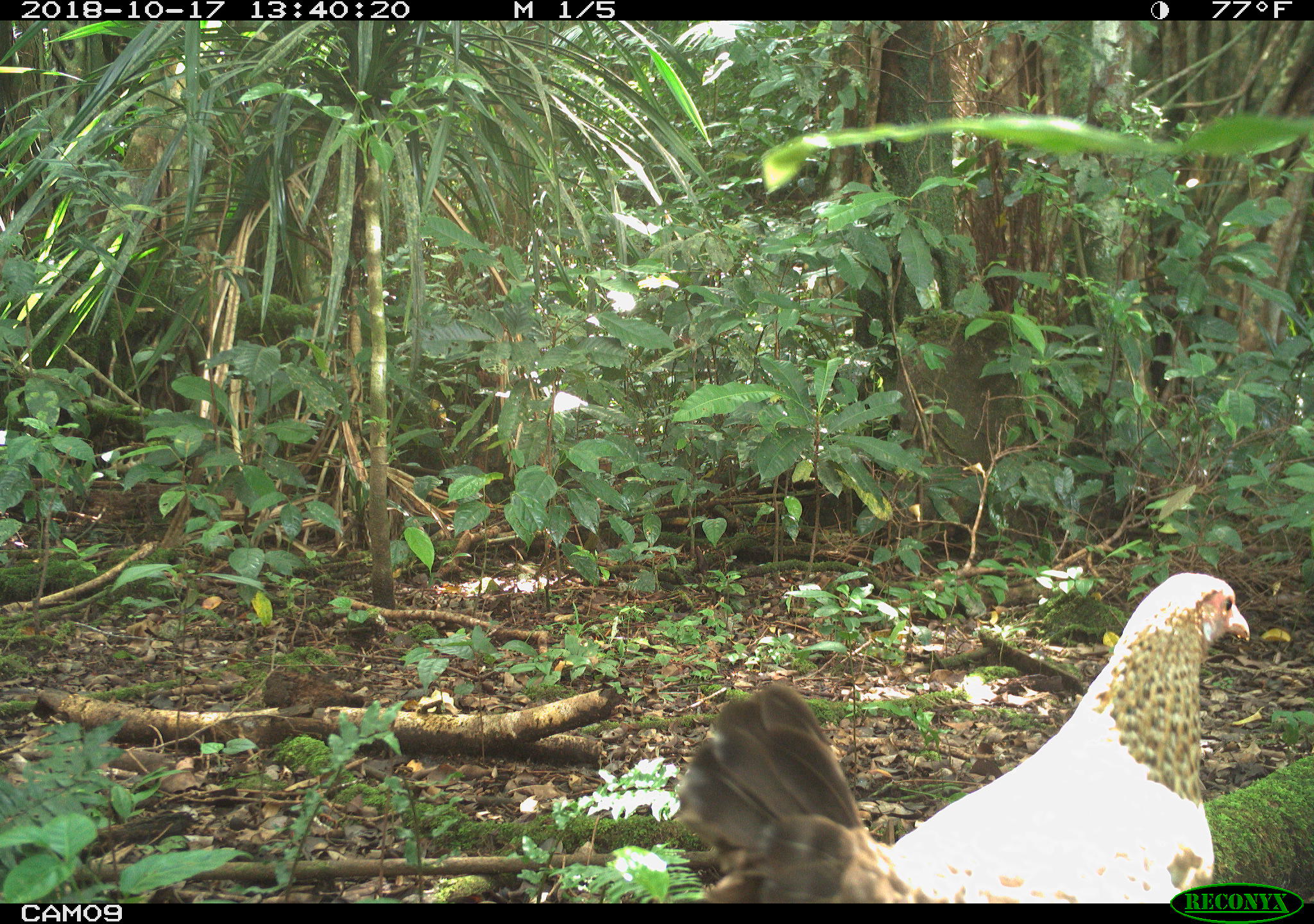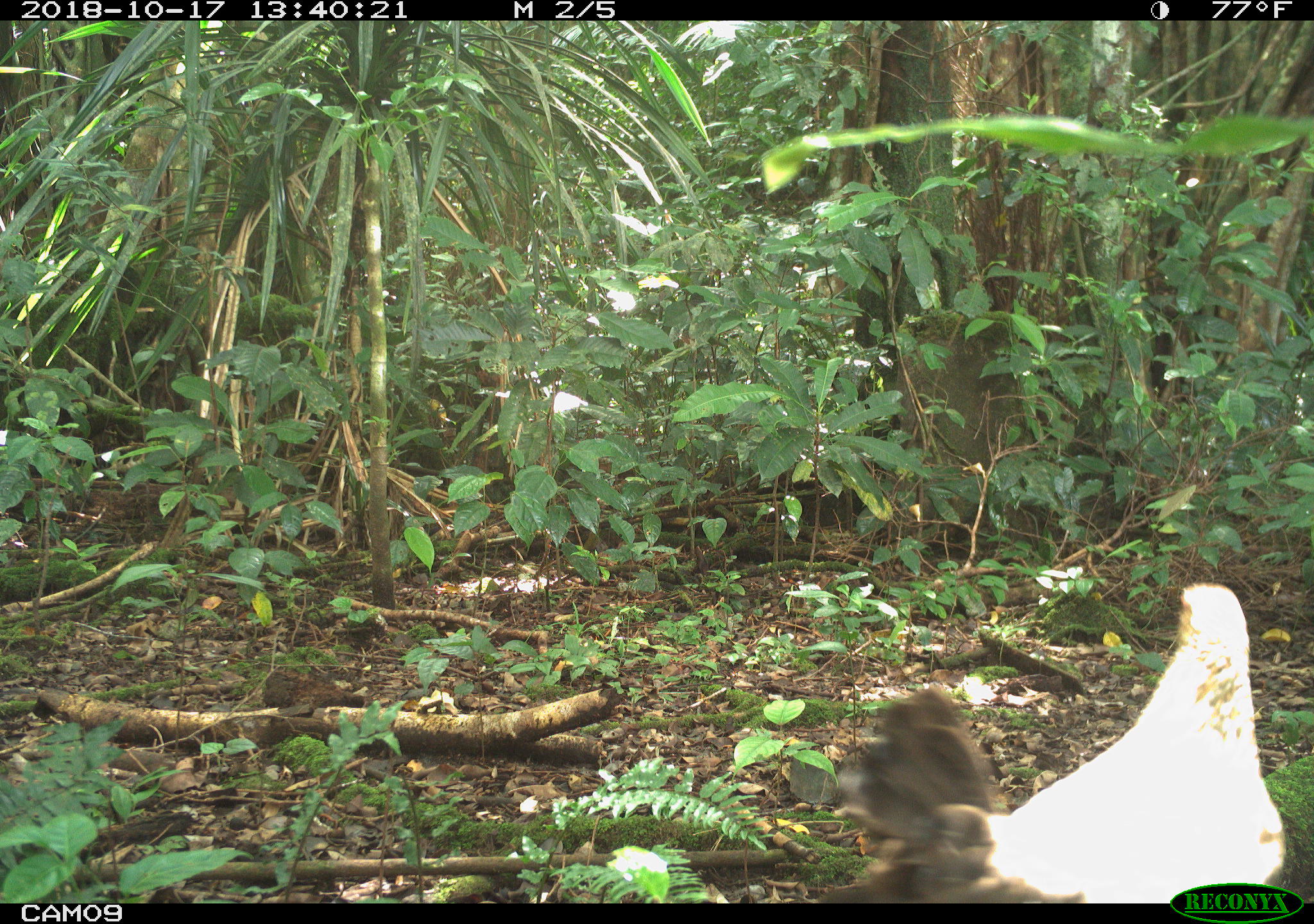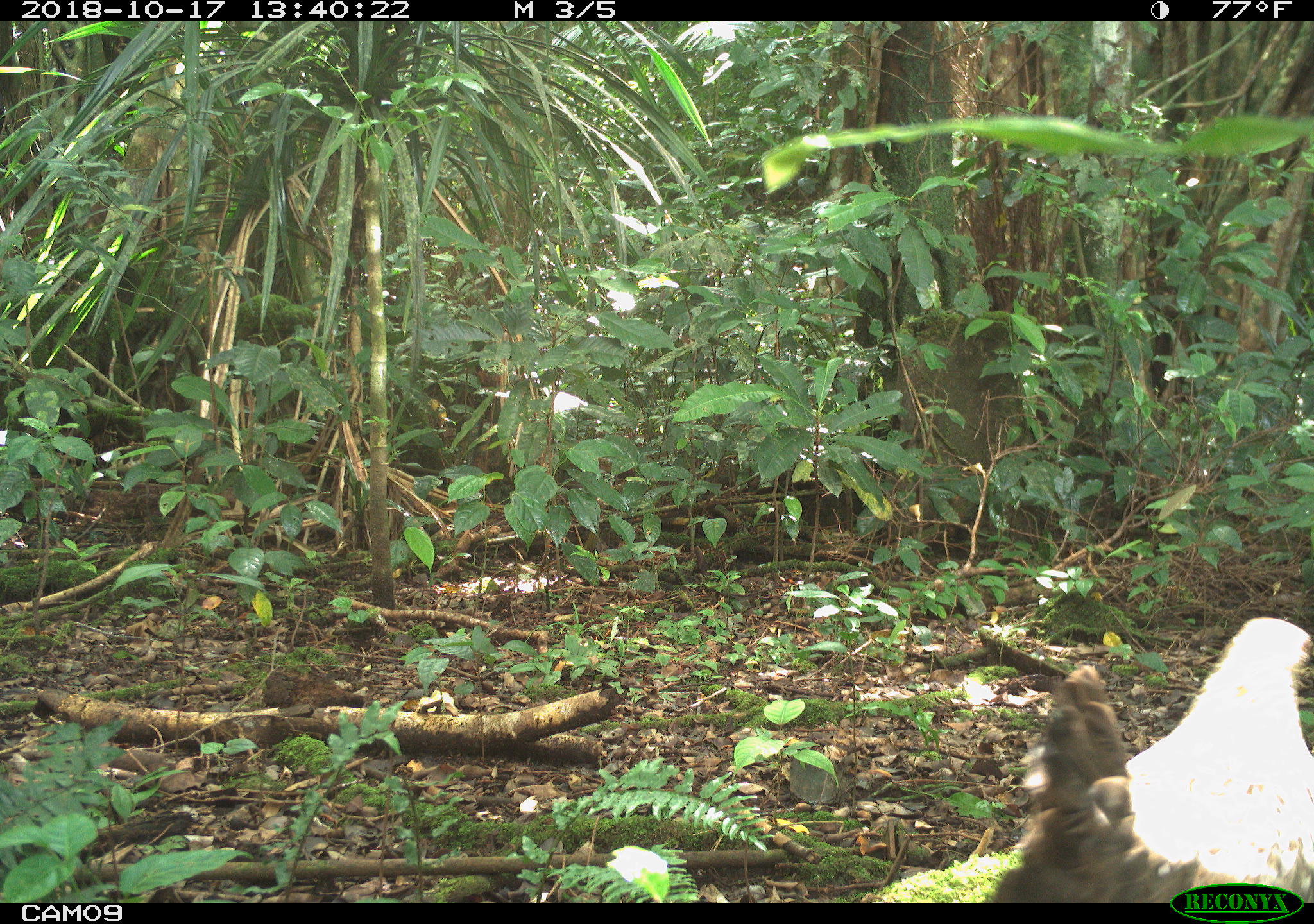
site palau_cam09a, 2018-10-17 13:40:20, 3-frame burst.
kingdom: Animalia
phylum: Chordata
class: Aves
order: Galliformes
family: Phasianidae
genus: Gallus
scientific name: Gallus gallus domesticus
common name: domestic chicken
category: chicken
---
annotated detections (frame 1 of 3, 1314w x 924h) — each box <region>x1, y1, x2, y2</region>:
chicken: <region>663, 571, 1251, 903</region>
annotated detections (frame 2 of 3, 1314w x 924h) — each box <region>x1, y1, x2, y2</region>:
chicken: <region>838, 584, 1291, 902</region>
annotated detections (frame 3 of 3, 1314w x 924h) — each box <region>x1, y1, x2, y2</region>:
chicken: <region>989, 618, 1314, 887</region>